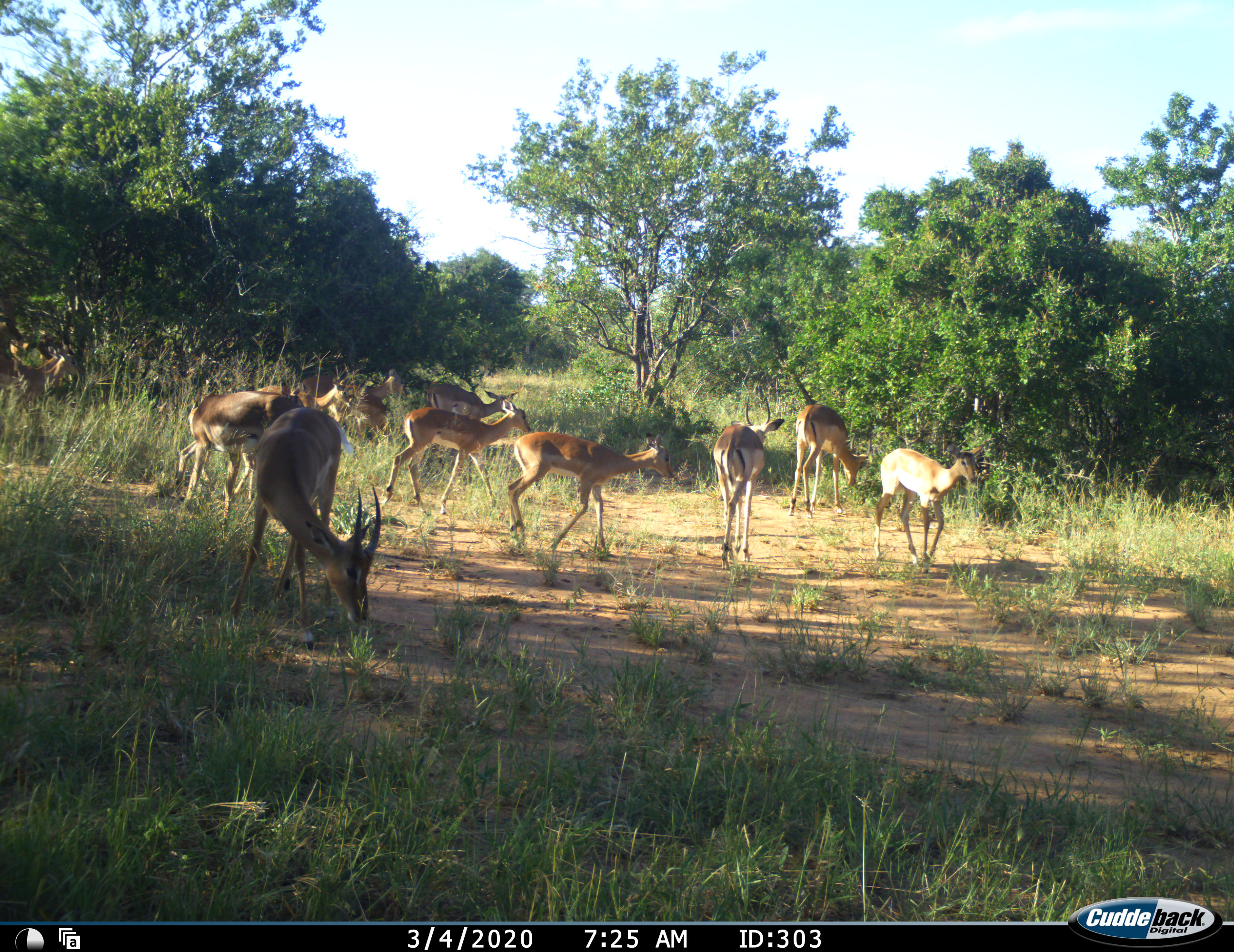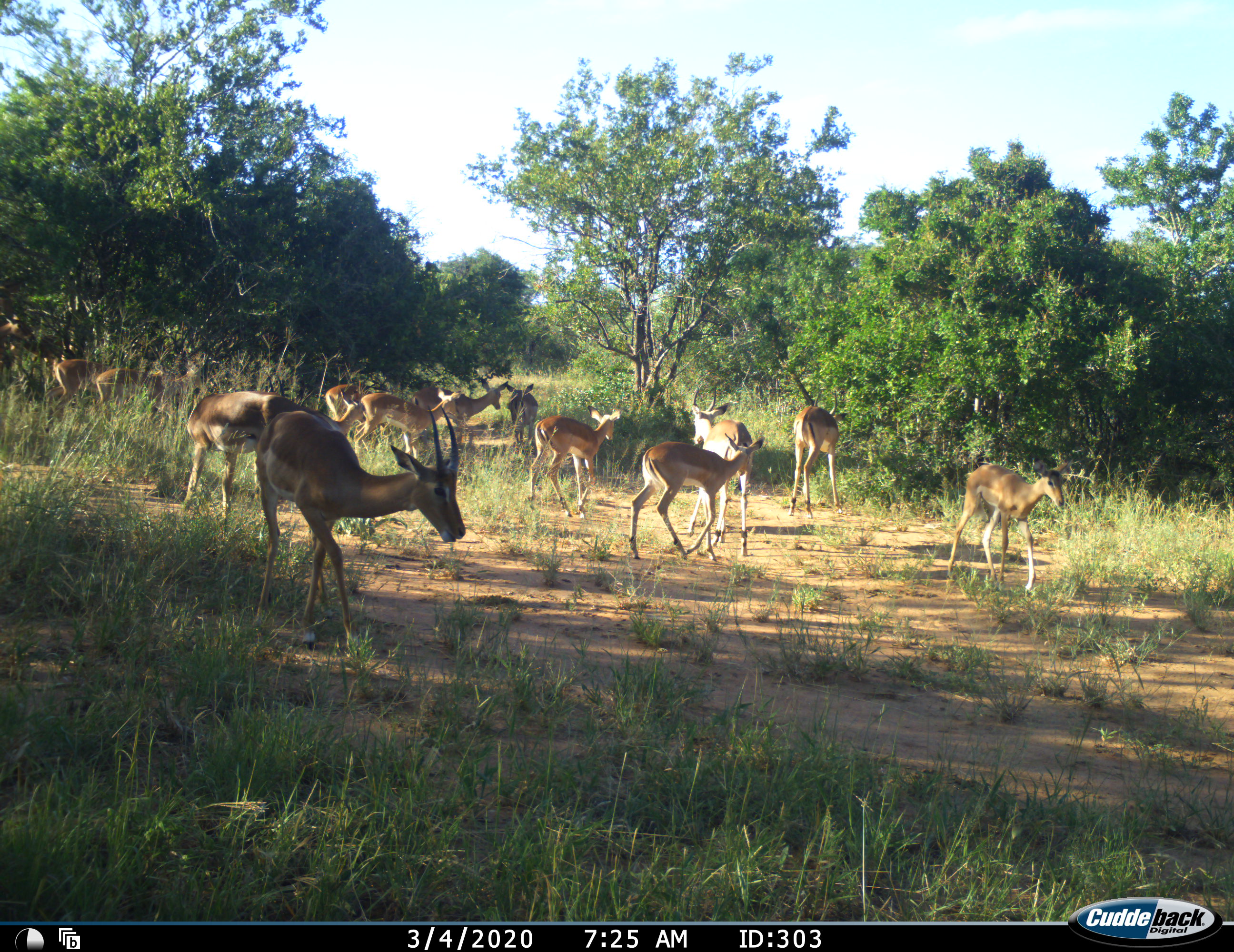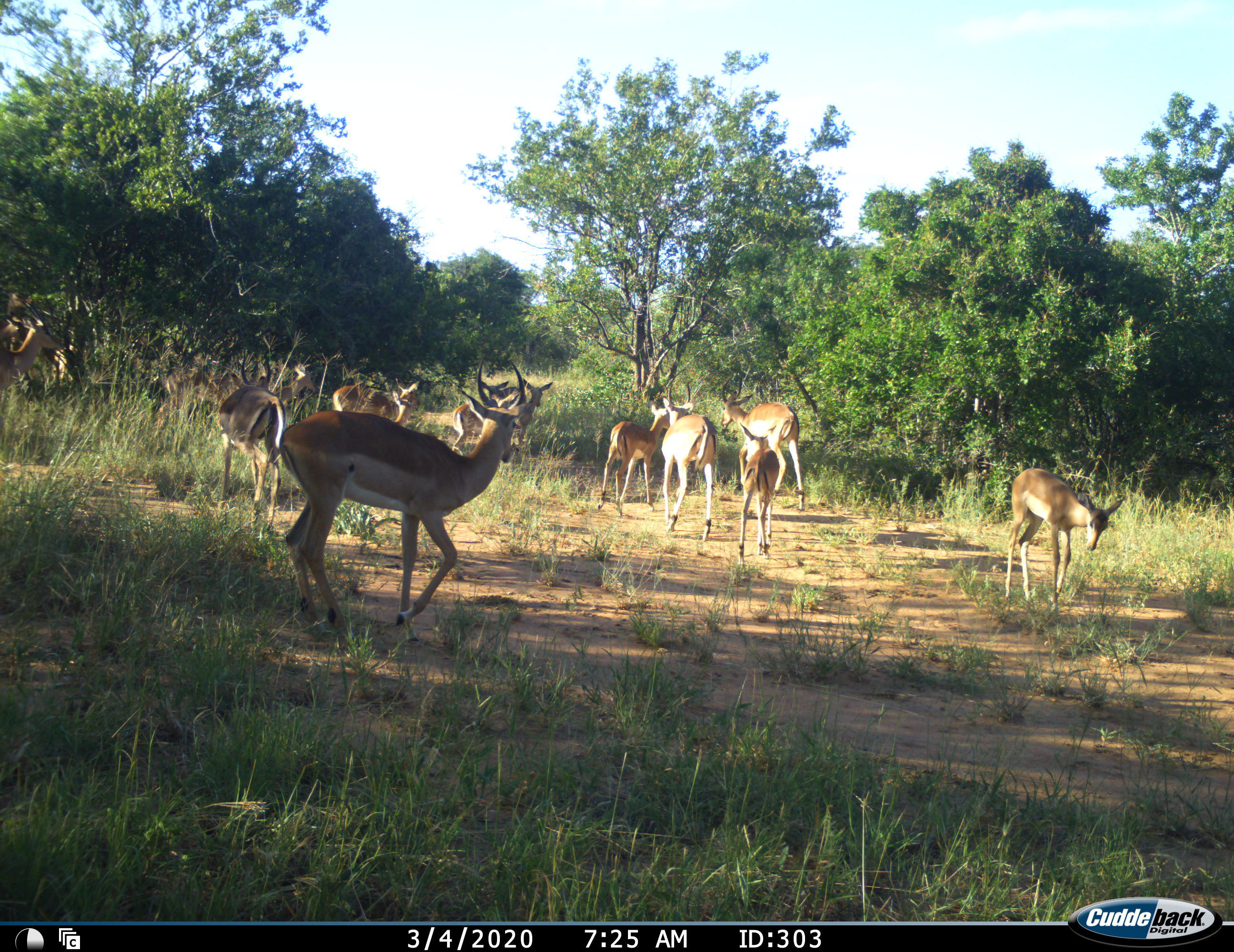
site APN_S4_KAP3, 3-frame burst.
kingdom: Animalia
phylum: Chordata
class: Mammalia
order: Artiodactyla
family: Bovidae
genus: Aepyceros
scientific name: Aepyceros melampus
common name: impala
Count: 11-50.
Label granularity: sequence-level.